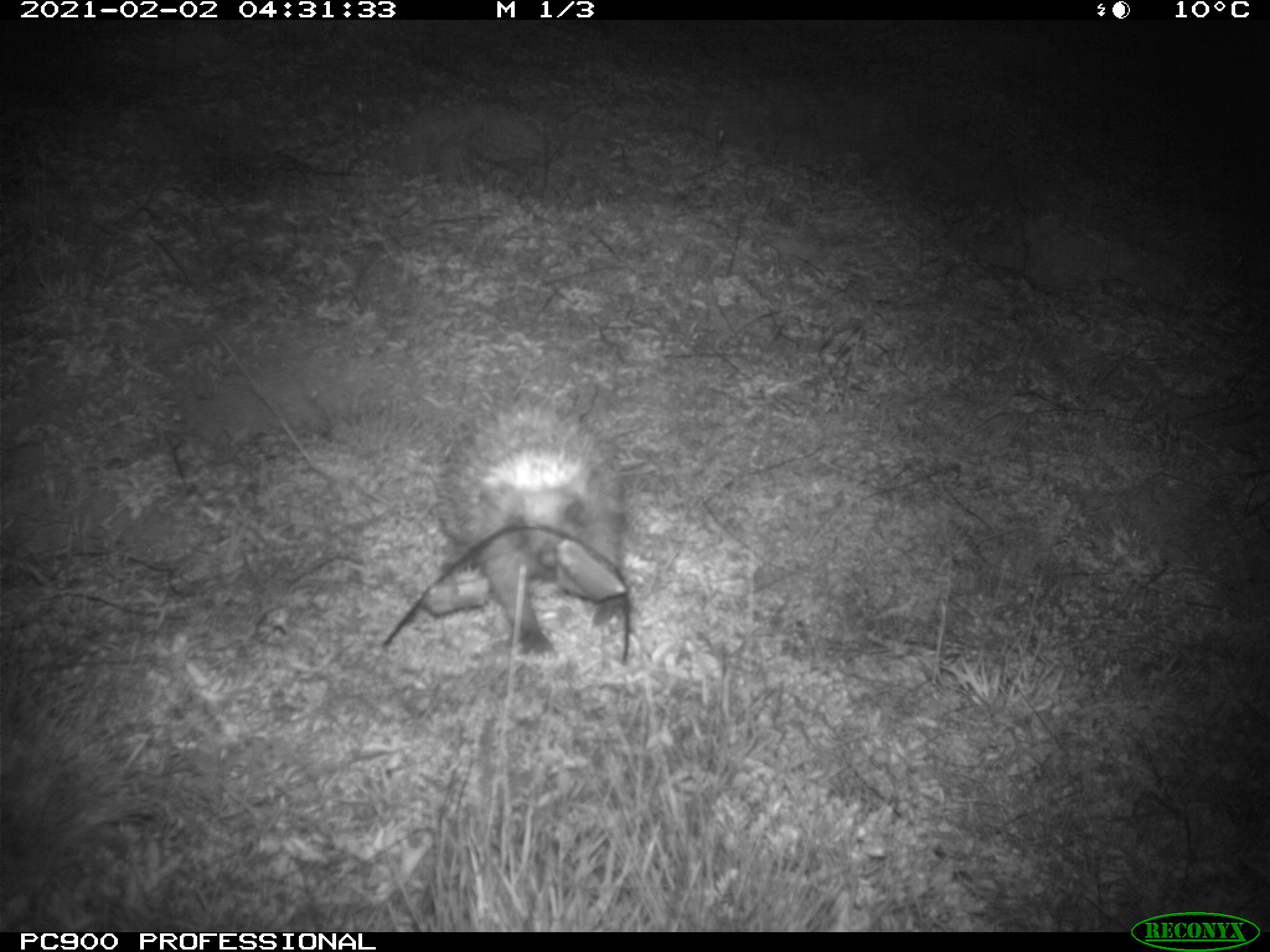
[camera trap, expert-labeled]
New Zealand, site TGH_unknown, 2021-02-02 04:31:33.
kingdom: Animalia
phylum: Chordata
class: Mammalia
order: Eulipotyphla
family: Erinaceidae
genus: Erinaceus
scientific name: Erinaceus europaeus europaeus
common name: european hedgehog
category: hedgehog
Hedgehog (european hedgehog) (Erinaceus europaeus europaeus).